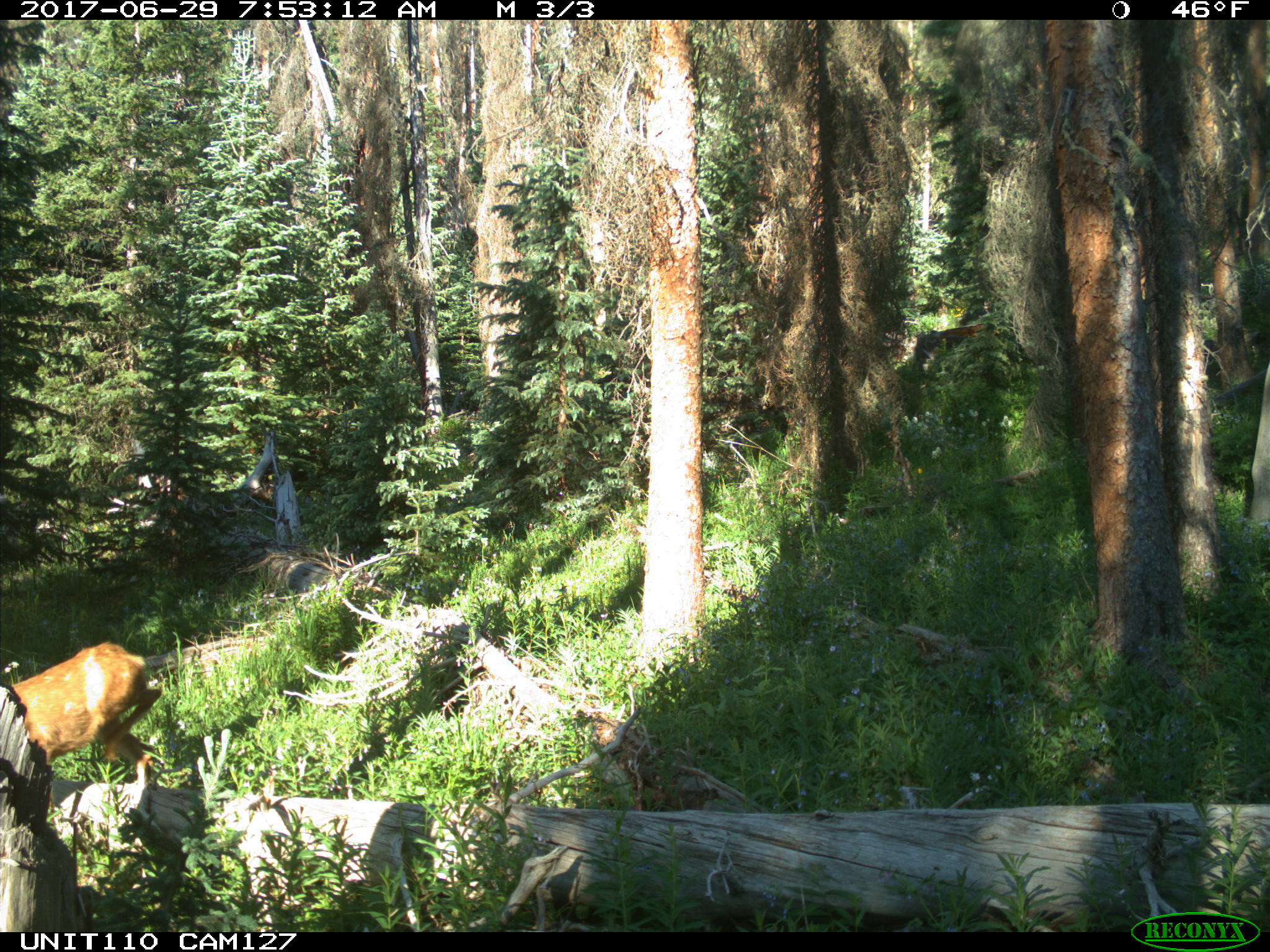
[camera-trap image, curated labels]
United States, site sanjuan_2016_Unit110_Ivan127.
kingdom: Animalia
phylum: Chordata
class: Mammalia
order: Artiodactyla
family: Cervidae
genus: Odocoileus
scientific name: Odocoileus hemionus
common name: mule deer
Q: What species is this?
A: Odocoileus hemionus (mule deer).